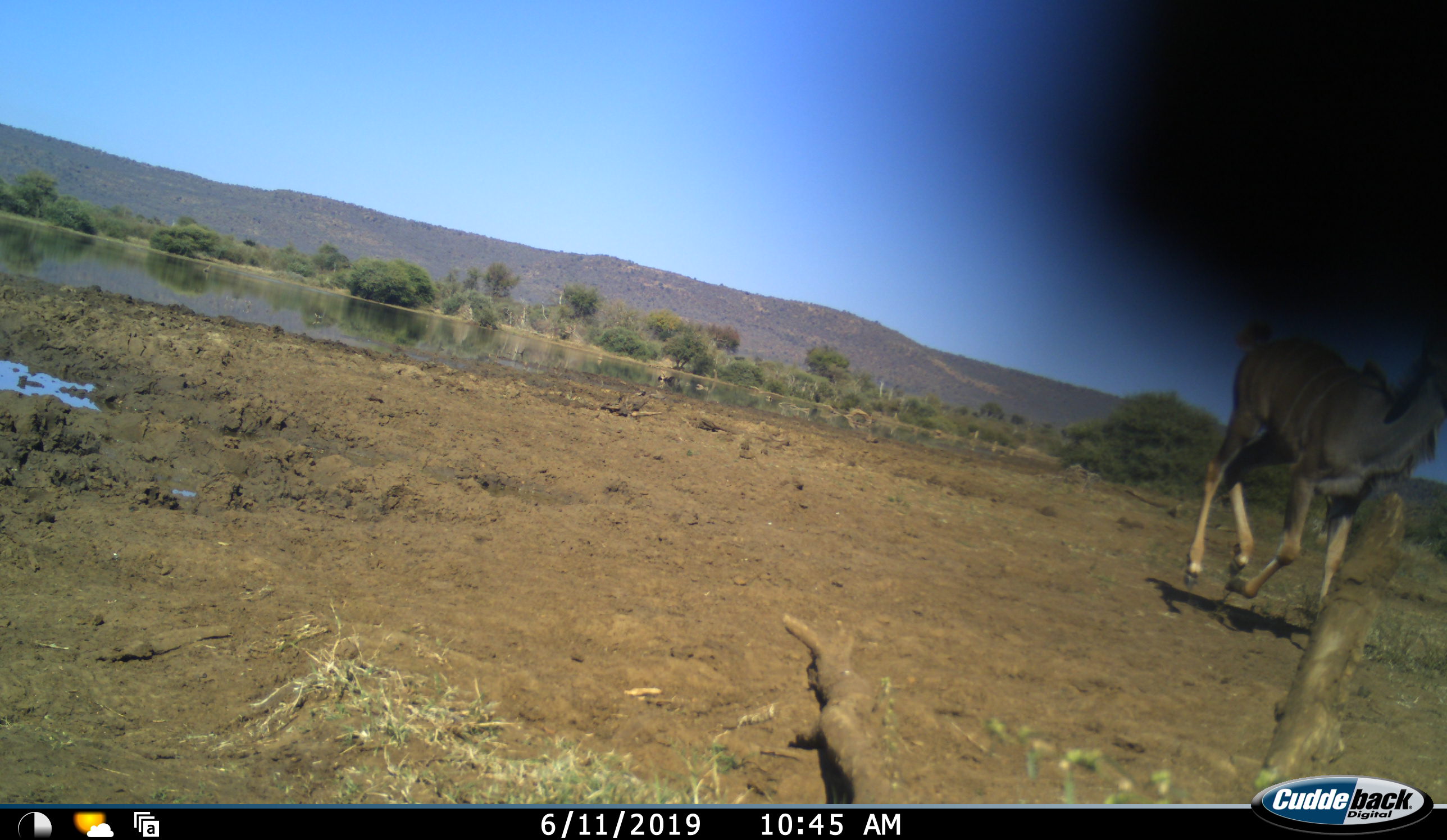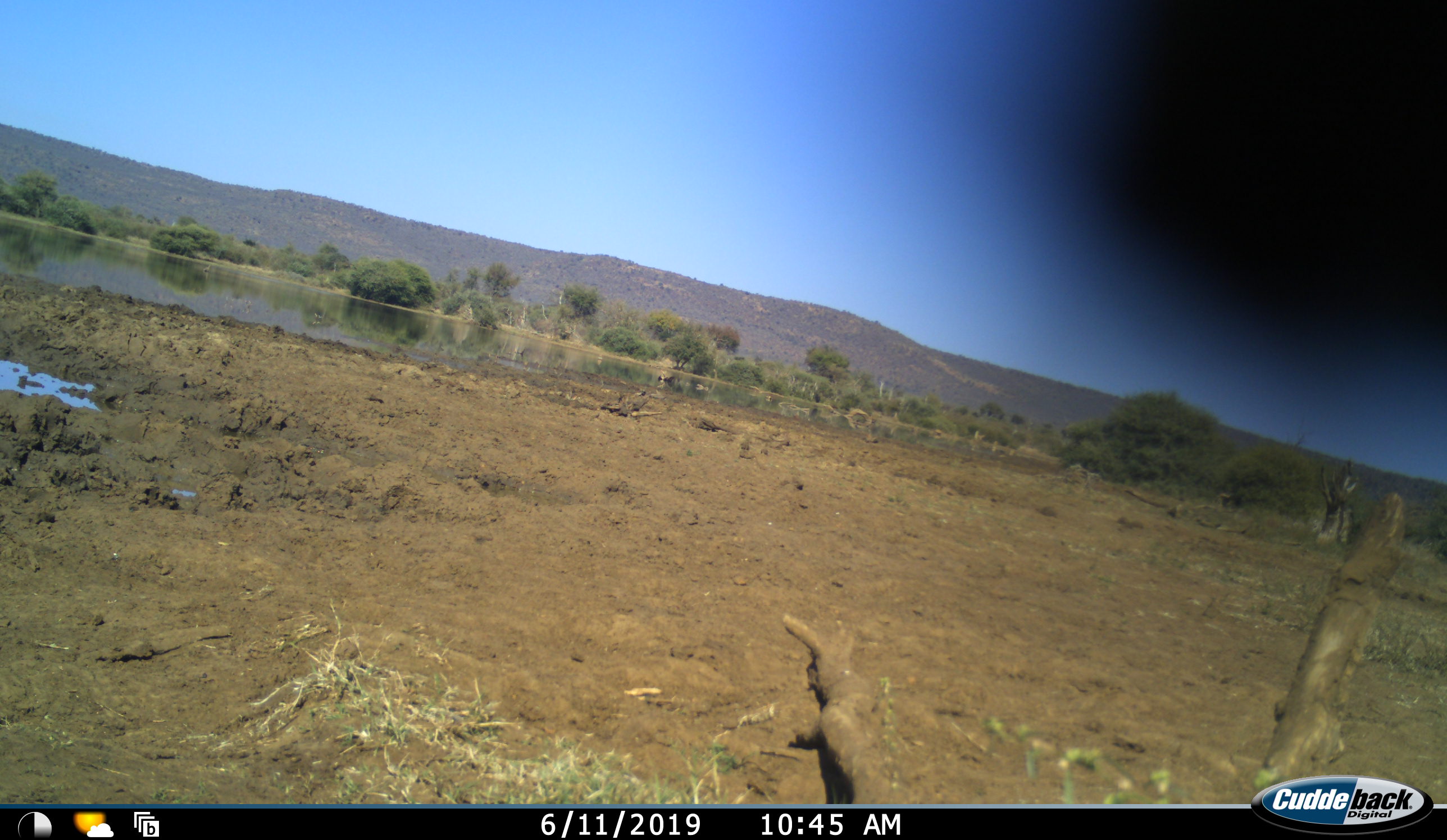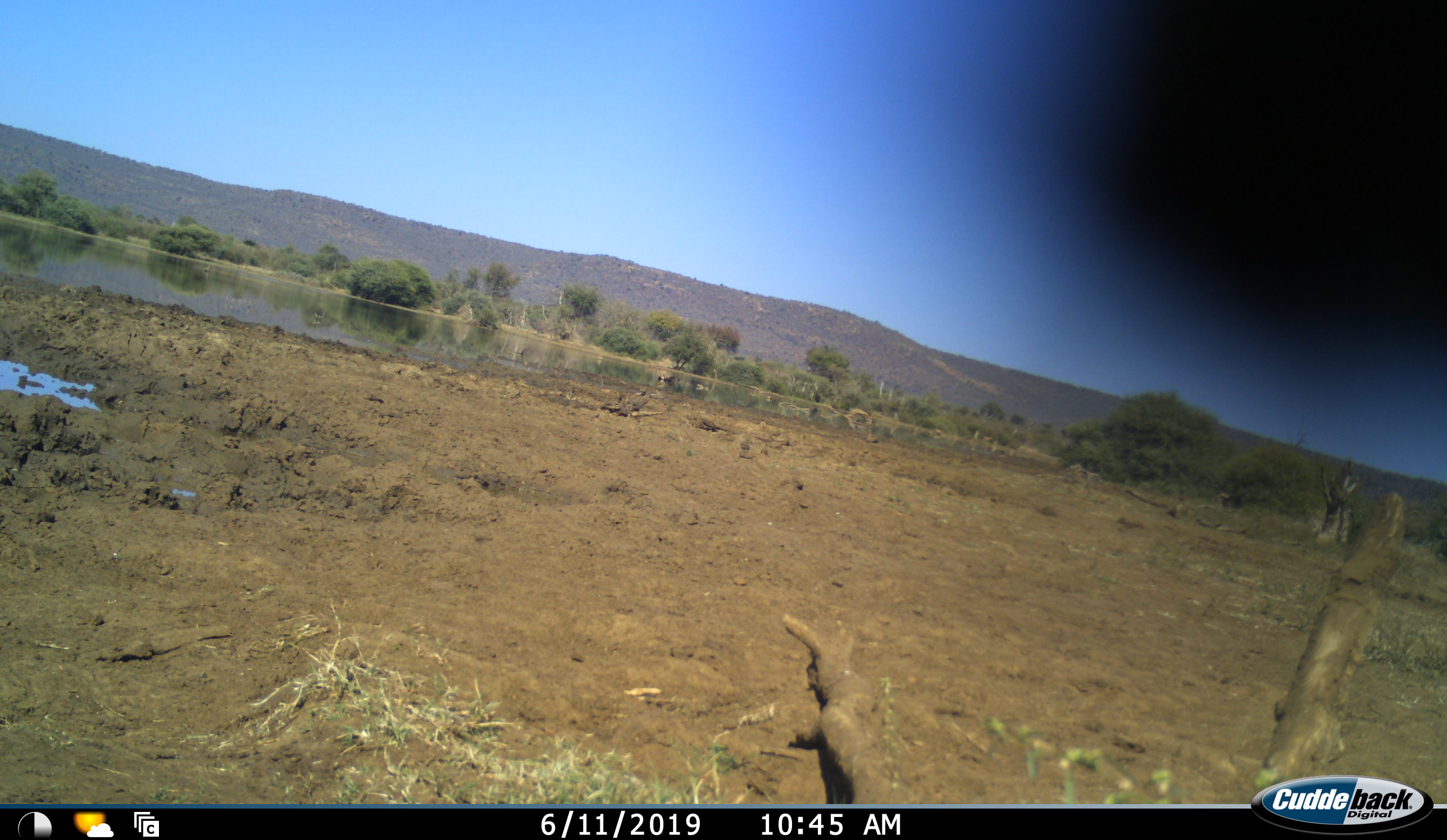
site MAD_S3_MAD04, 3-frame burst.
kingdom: Animalia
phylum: Chordata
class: Mammalia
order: Artiodactyla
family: Bovidae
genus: Tragelaphus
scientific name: Tragelaphus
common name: kudu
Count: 1.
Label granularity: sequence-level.